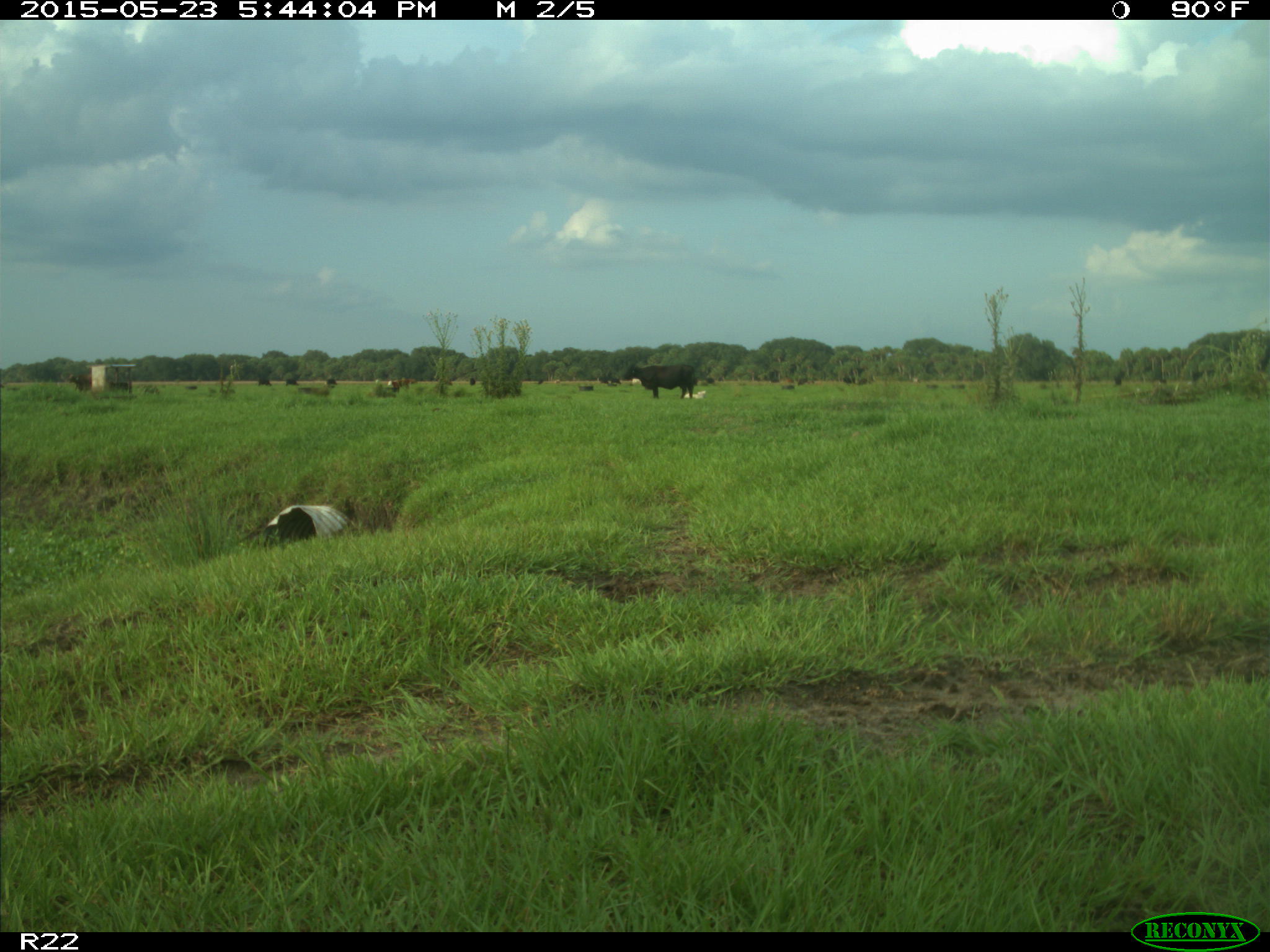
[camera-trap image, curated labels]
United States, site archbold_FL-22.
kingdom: Animalia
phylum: Chordata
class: Mammalia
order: Artiodactyla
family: Bovidae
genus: Bos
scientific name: Bos taurus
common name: domestic cow